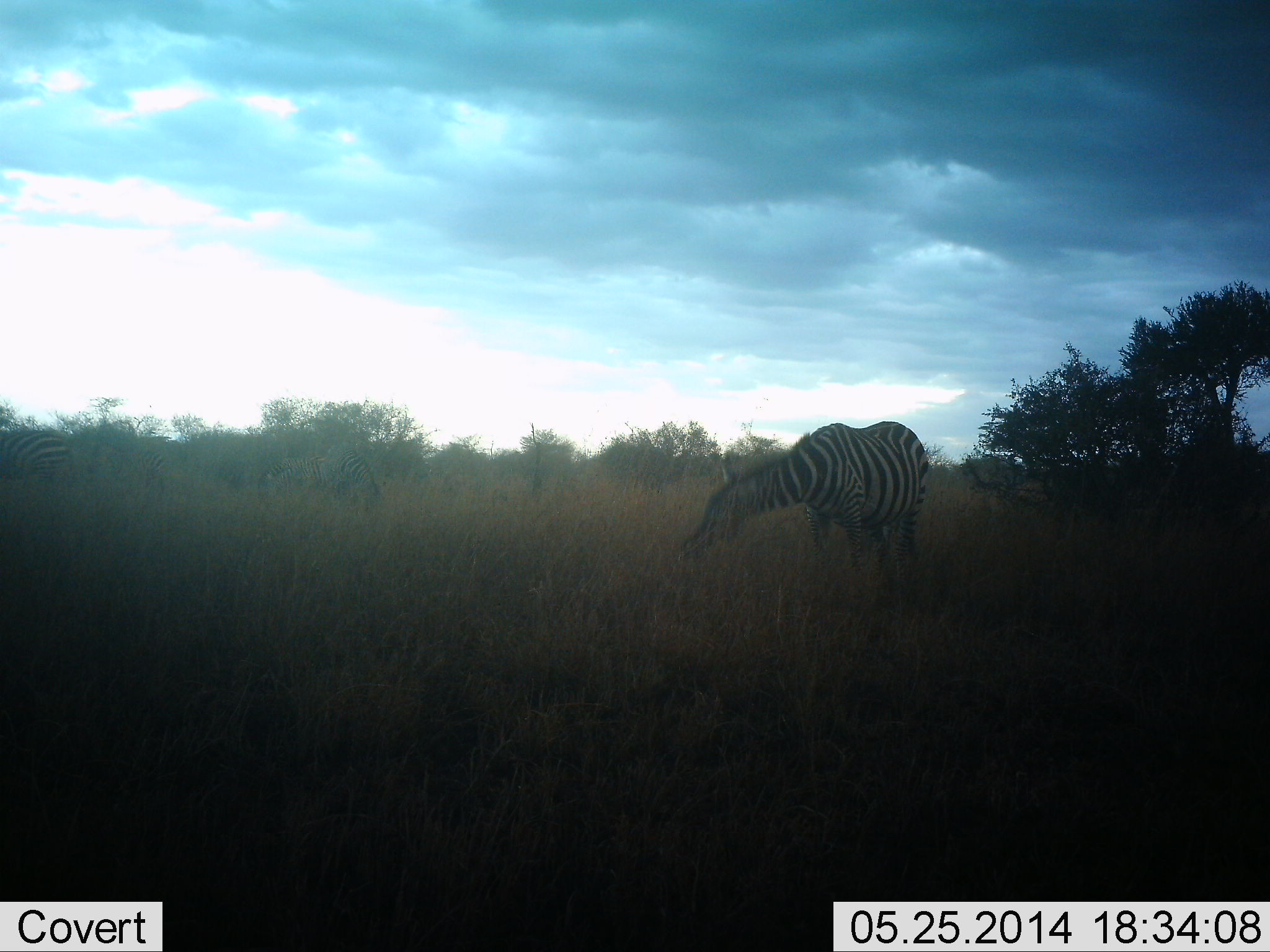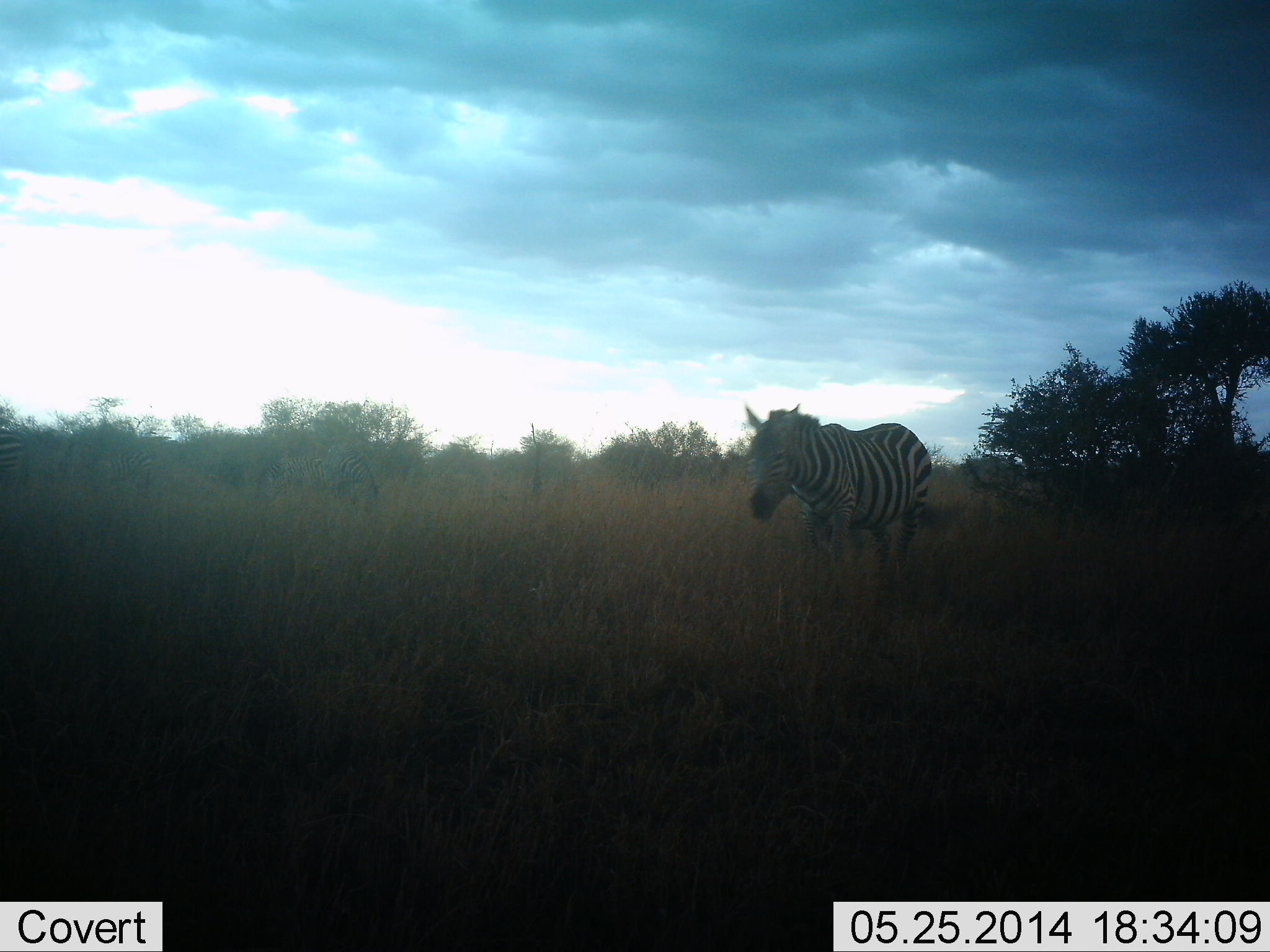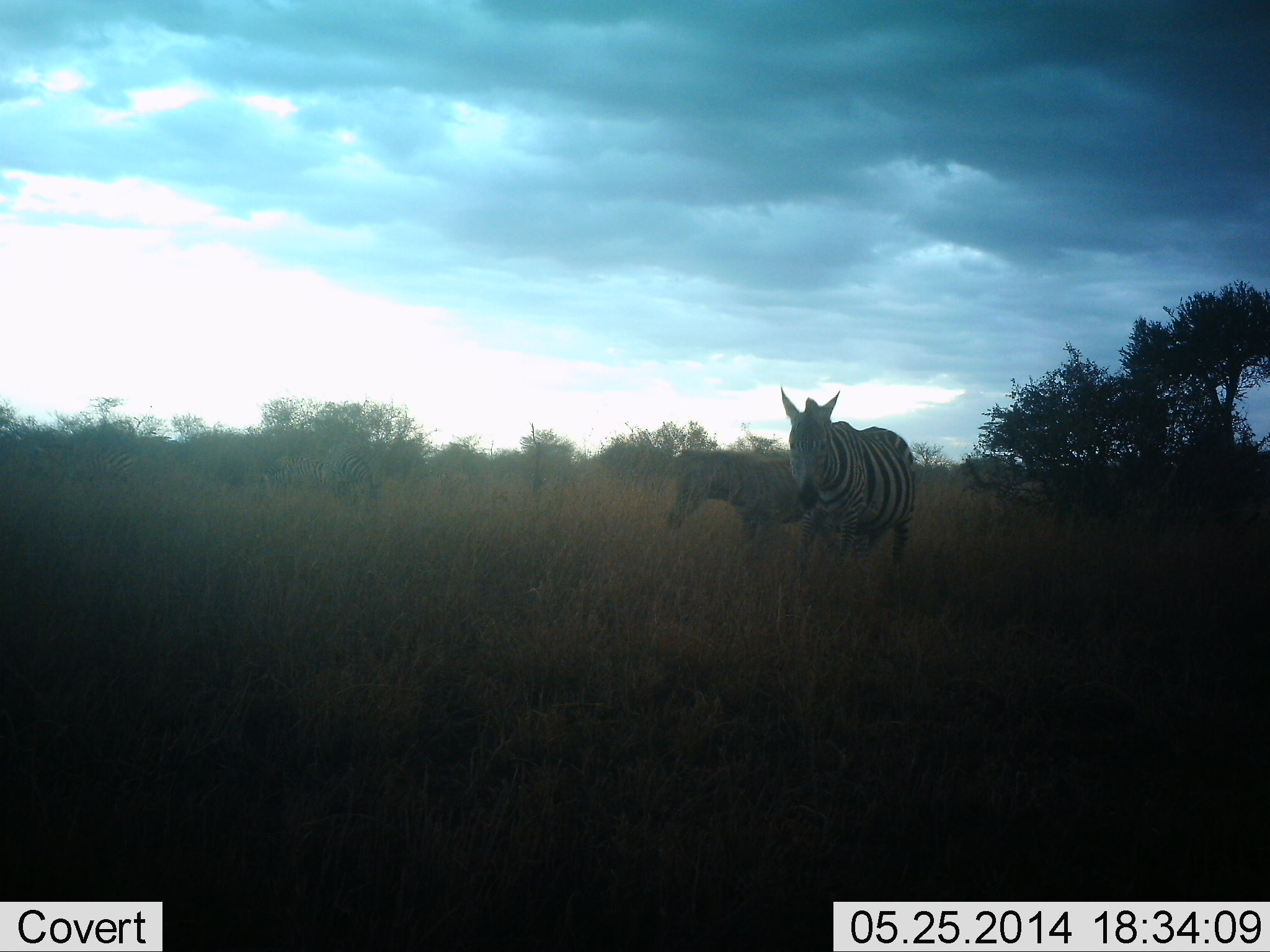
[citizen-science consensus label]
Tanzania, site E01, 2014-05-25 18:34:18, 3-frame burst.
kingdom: Animalia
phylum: Chordata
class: Mammalia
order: Perissodactyla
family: Equidae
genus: Equus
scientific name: Equus quagga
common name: plains zebra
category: zebra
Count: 2.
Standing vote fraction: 20%.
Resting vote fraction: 0%.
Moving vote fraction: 40%.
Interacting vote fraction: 10%.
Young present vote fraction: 0%.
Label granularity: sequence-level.